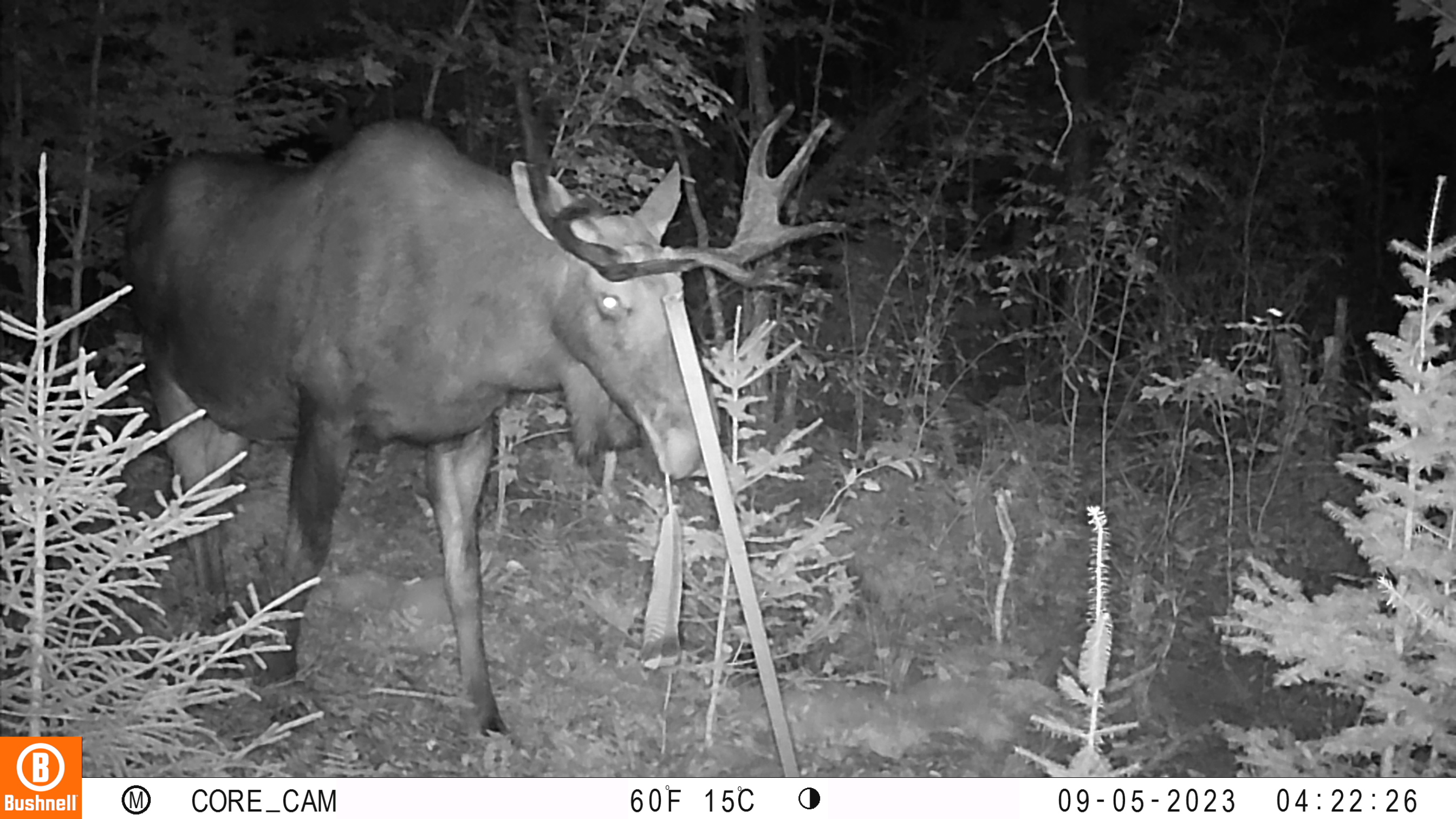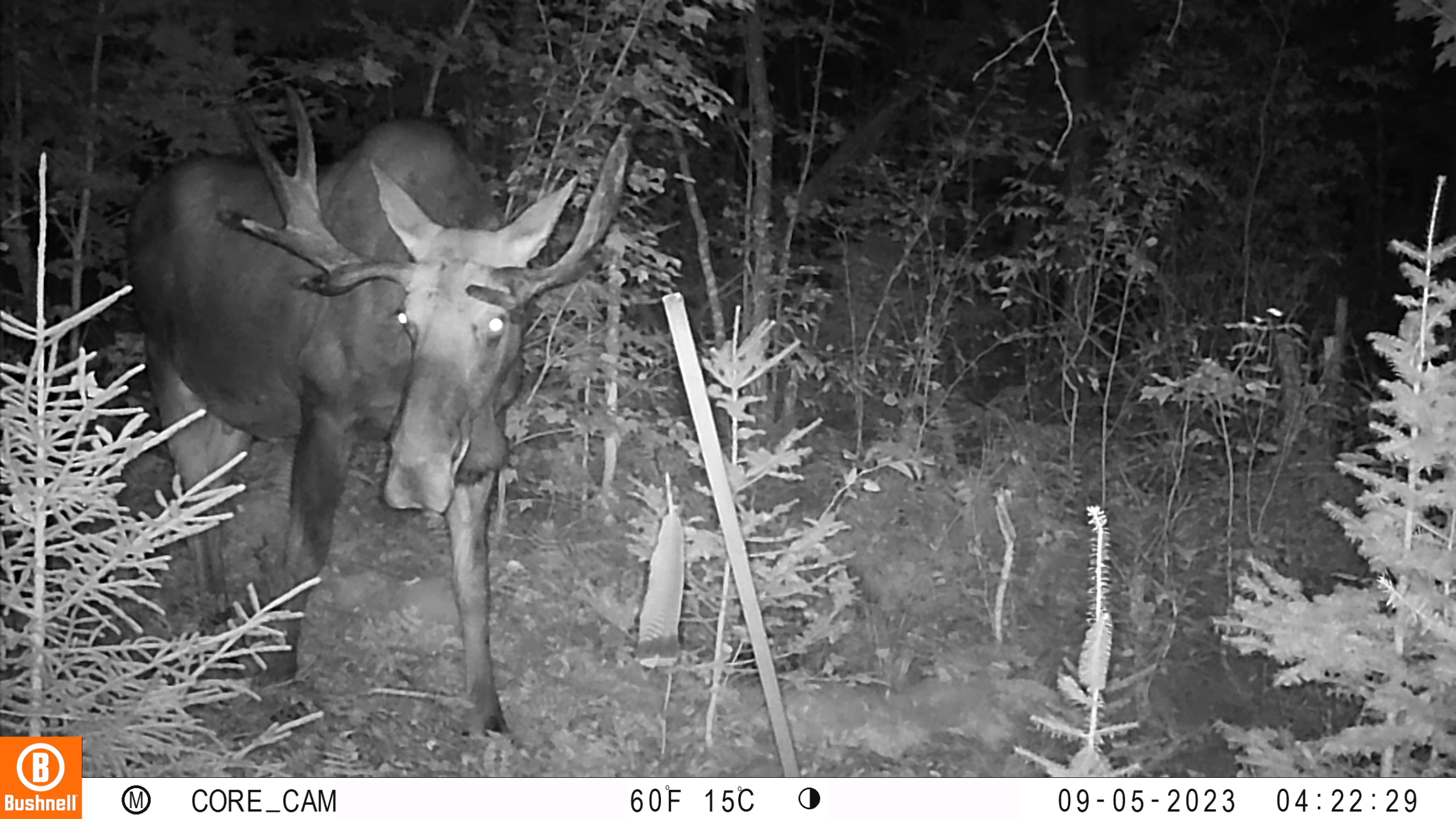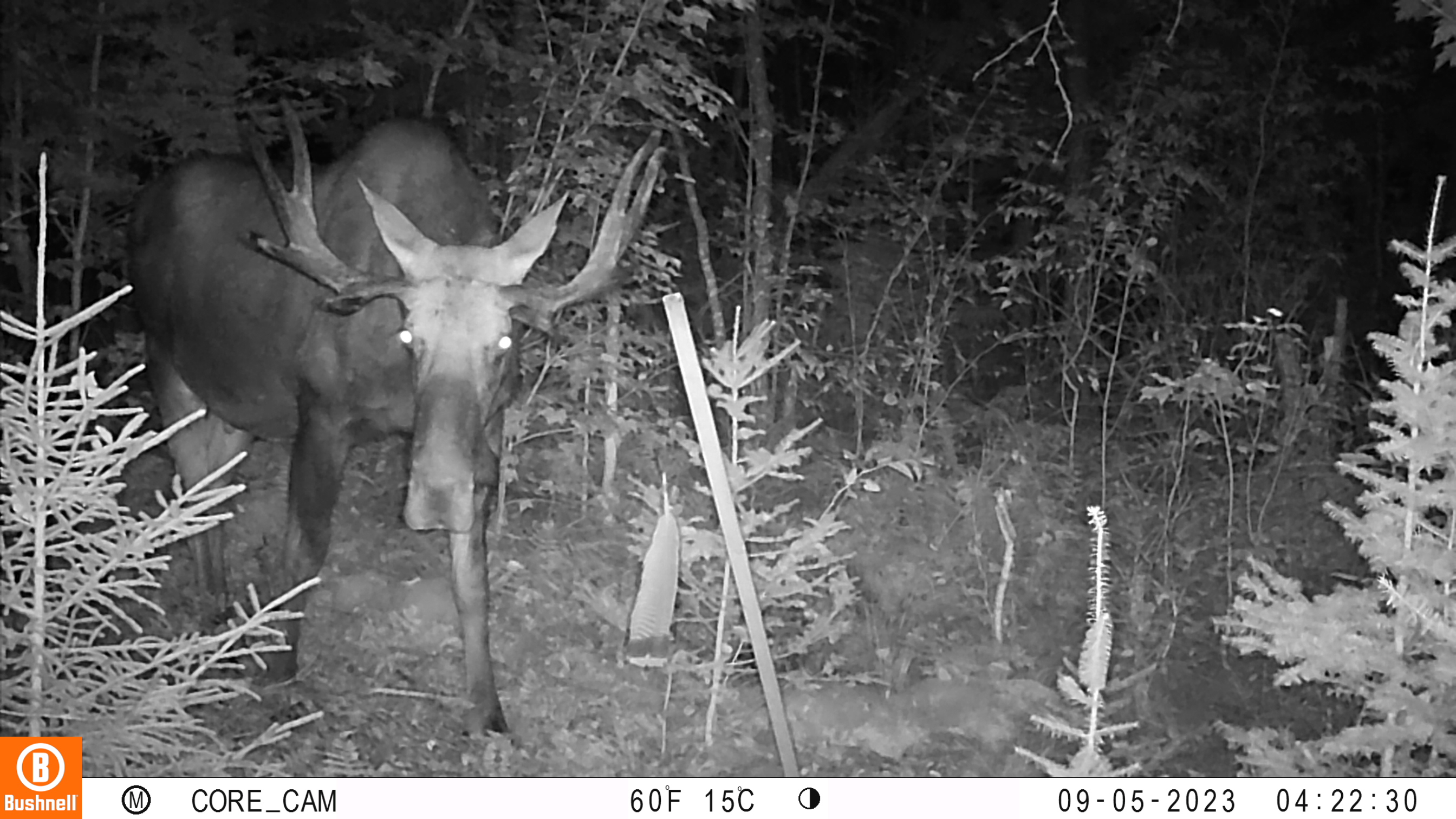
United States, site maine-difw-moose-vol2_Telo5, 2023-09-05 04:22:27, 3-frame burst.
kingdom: Animalia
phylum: Chordata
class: Mammalia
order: Artiodactyla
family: Cervidae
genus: Alces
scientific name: Alces alces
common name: moose